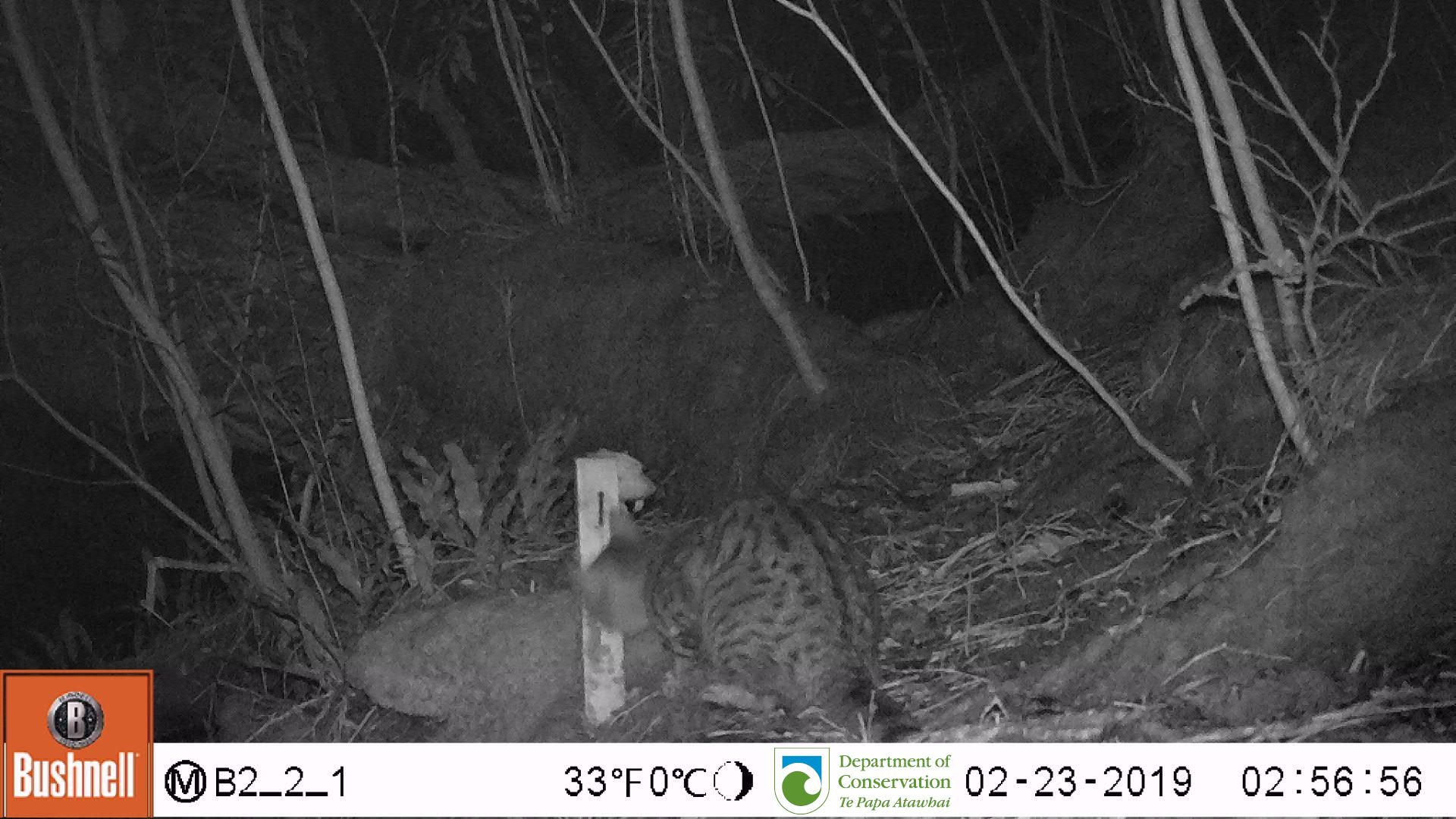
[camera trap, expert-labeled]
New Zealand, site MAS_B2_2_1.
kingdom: Animalia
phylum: Chordata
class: Mammalia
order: Carnivora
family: Felidae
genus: Felis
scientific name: Felis catus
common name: domestic cat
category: cat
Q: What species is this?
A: Cat (domestic cat) (Felis catus).